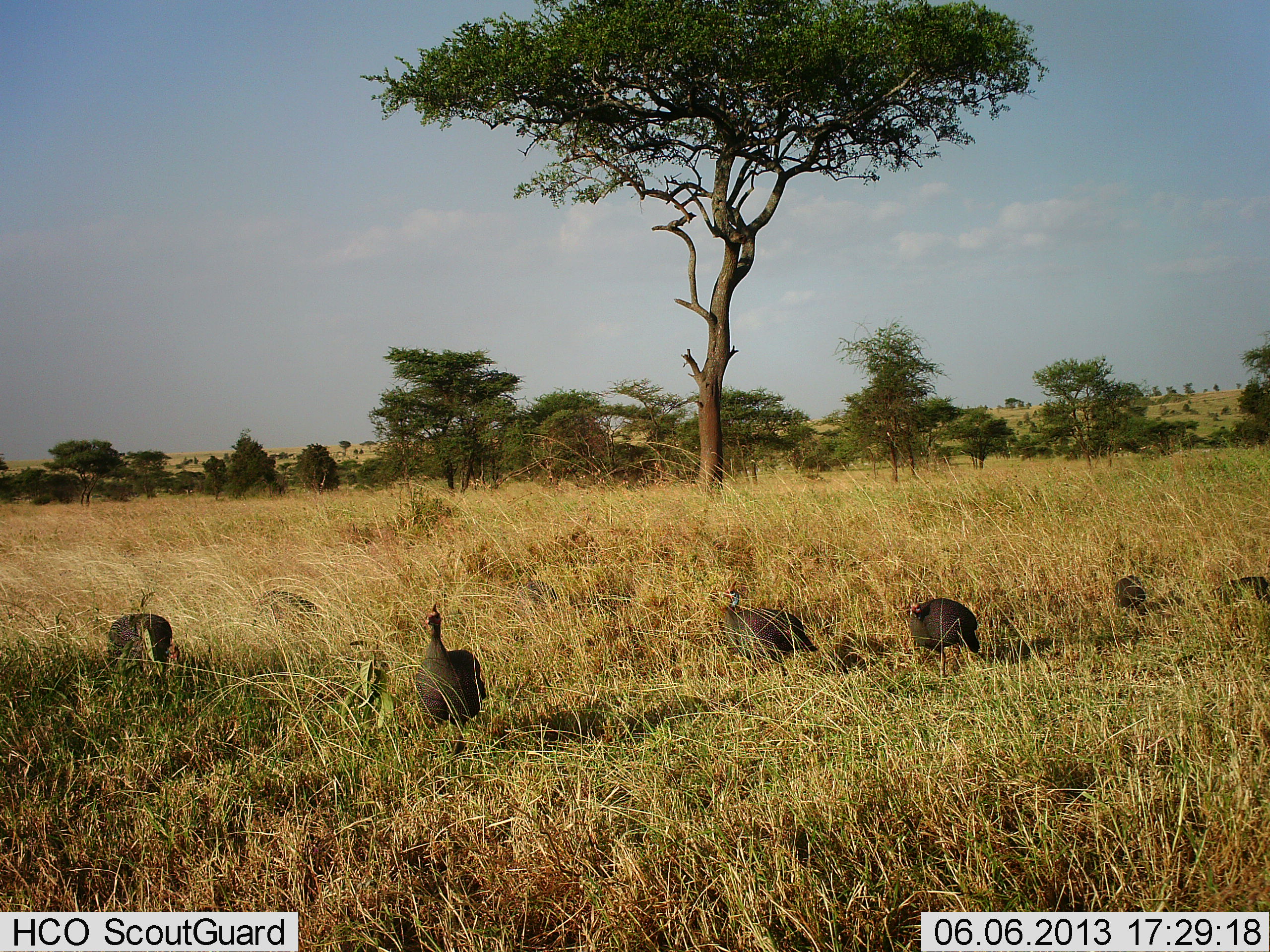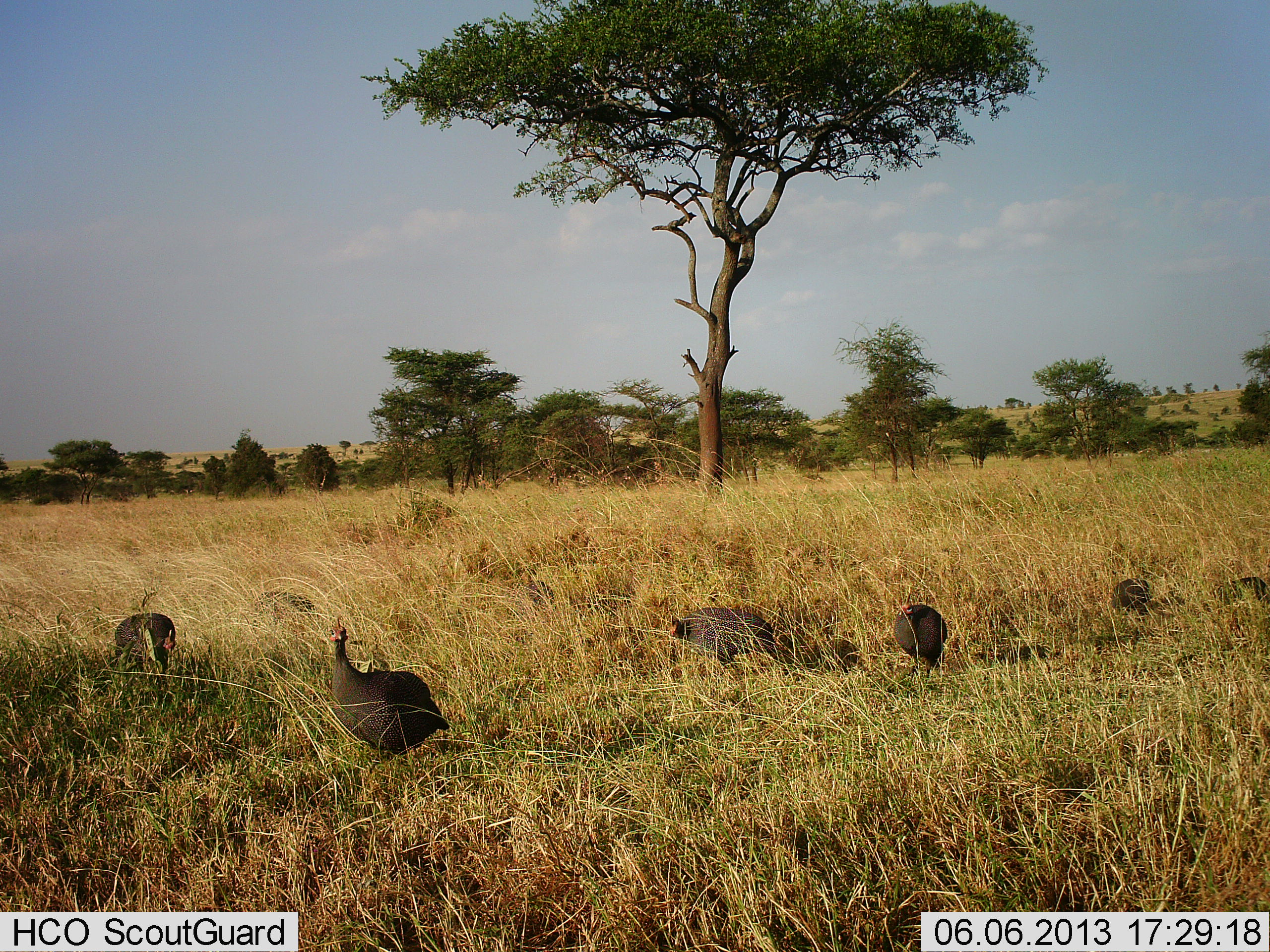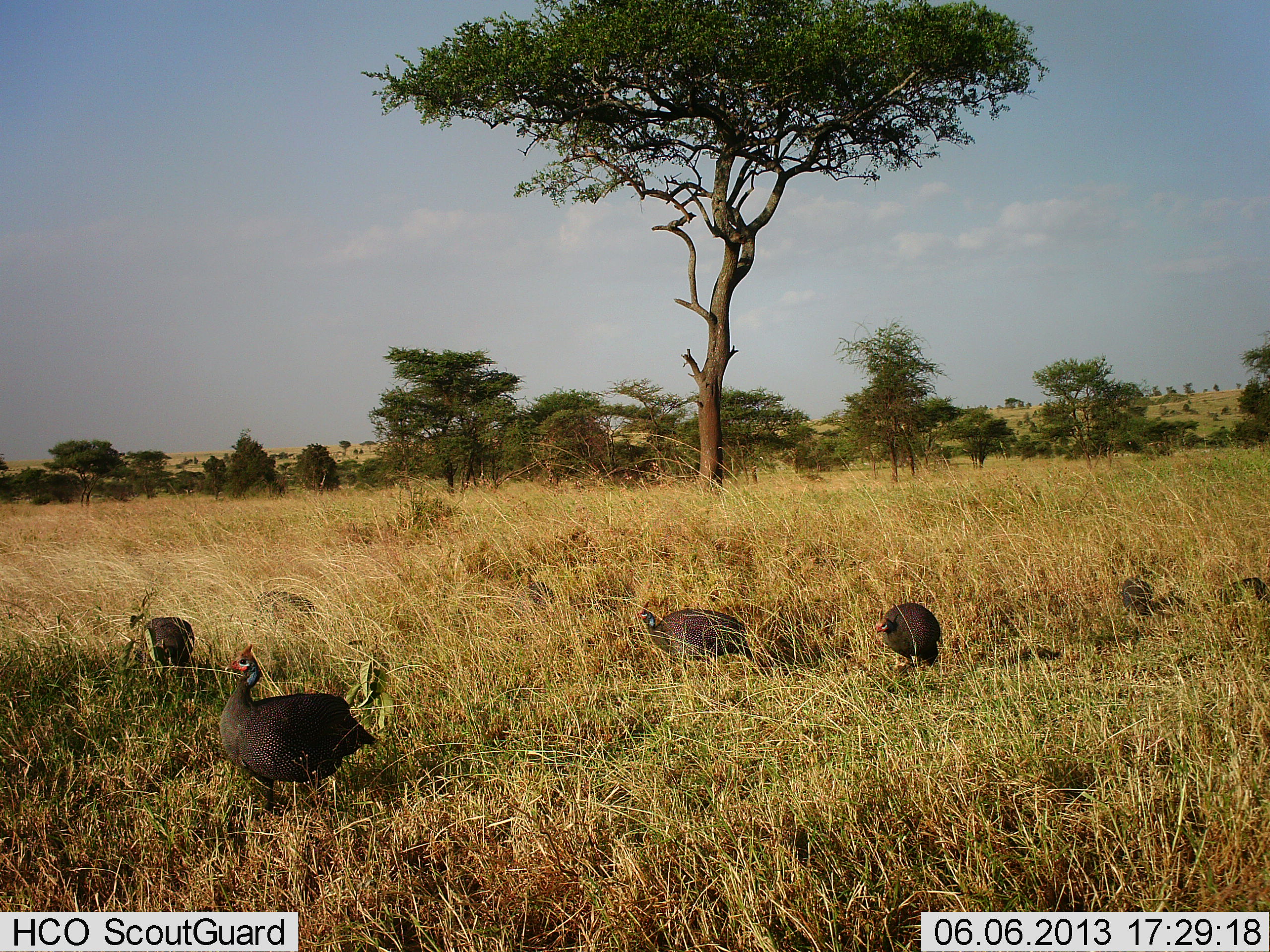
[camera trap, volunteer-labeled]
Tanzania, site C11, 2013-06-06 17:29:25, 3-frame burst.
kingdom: Animalia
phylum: Chordata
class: Aves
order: Galliformes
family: Numididae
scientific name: Numididae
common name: guinea fowl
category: guineafowl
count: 7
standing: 32%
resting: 6%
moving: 76%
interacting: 0%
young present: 0%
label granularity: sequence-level